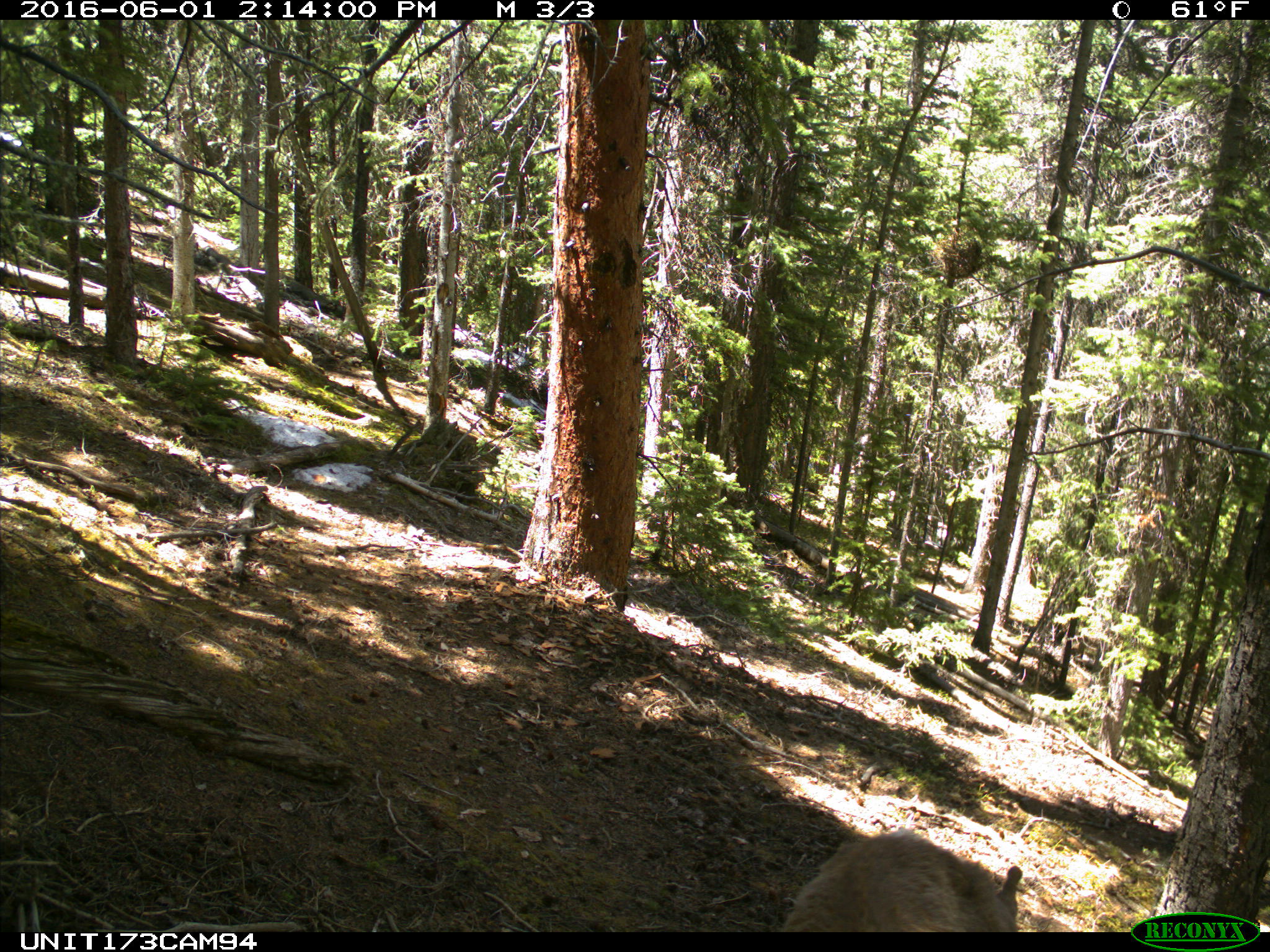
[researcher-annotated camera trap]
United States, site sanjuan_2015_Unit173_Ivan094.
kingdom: Animalia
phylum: Chordata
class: Mammalia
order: Artiodactyla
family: Cervidae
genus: Cervus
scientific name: Cervus elaphus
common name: red deer